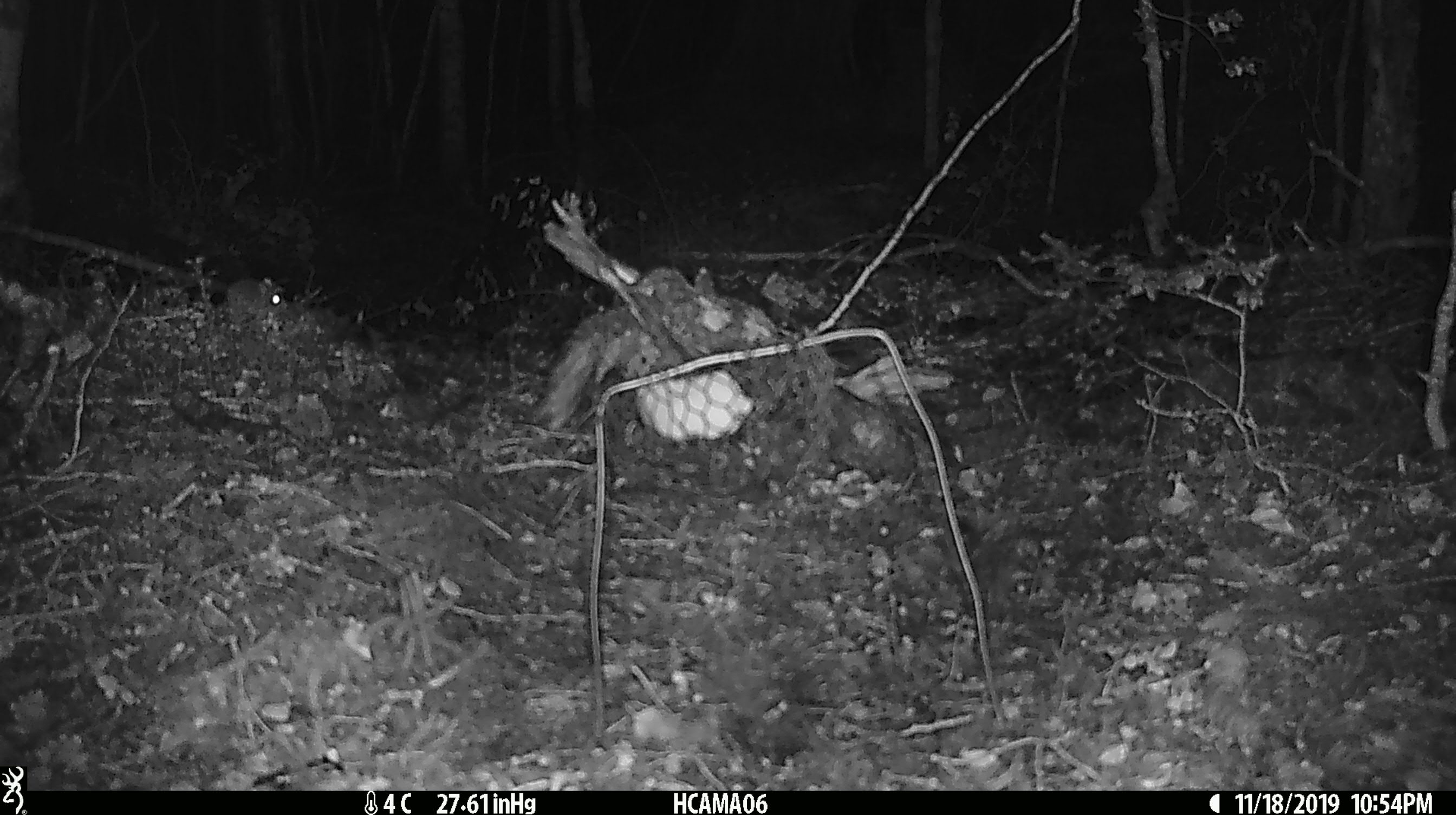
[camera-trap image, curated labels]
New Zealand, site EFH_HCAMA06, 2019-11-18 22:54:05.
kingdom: Animalia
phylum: Chordata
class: Mammalia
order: Rodentia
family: Muridae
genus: Mus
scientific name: Mus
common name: mouse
Mouse (Mus).